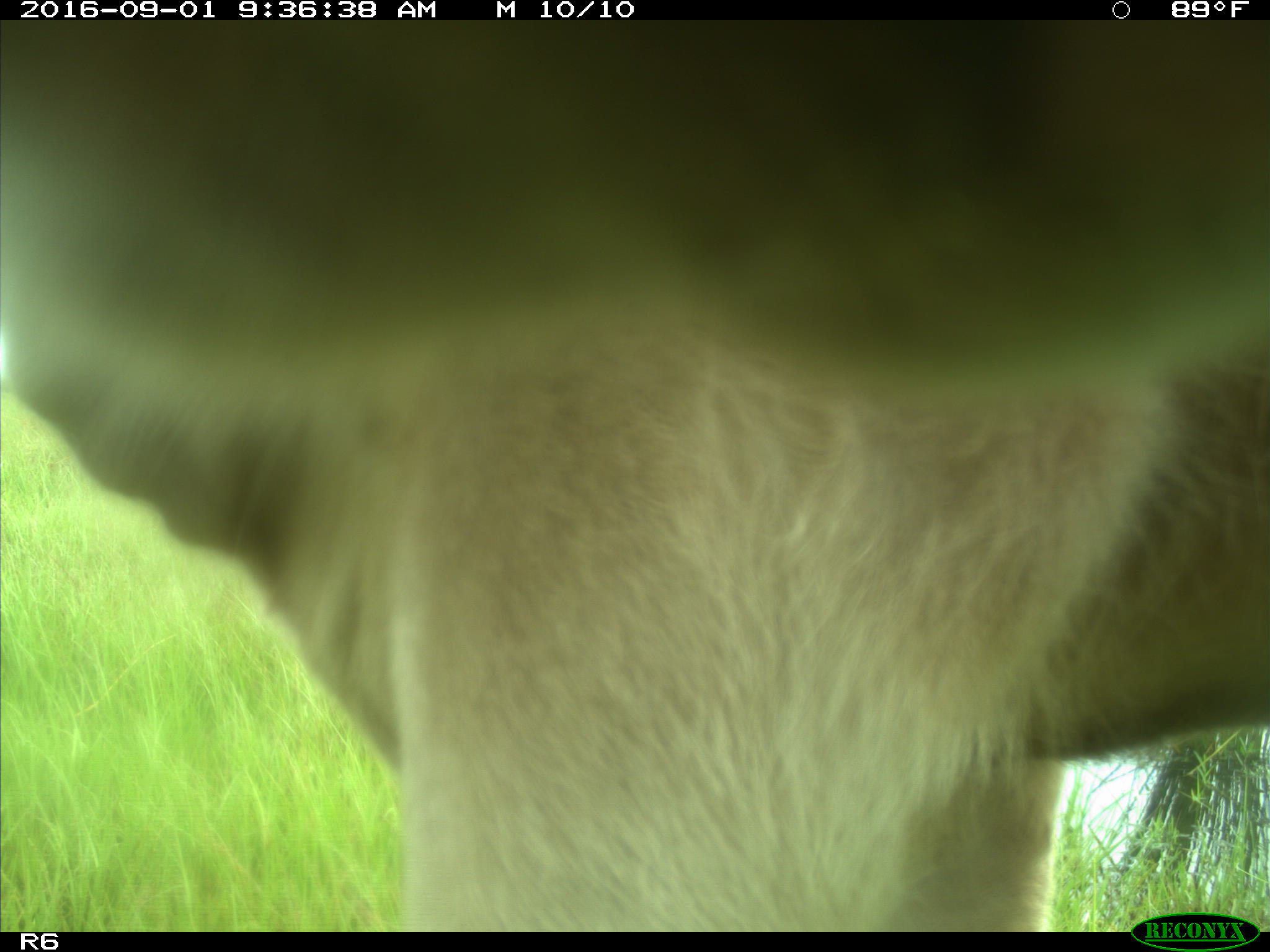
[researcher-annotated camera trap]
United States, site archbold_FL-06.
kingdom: Animalia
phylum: Chordata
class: Mammalia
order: Artiodactyla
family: Bovidae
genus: Bos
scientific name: Bos taurus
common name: domestic cow